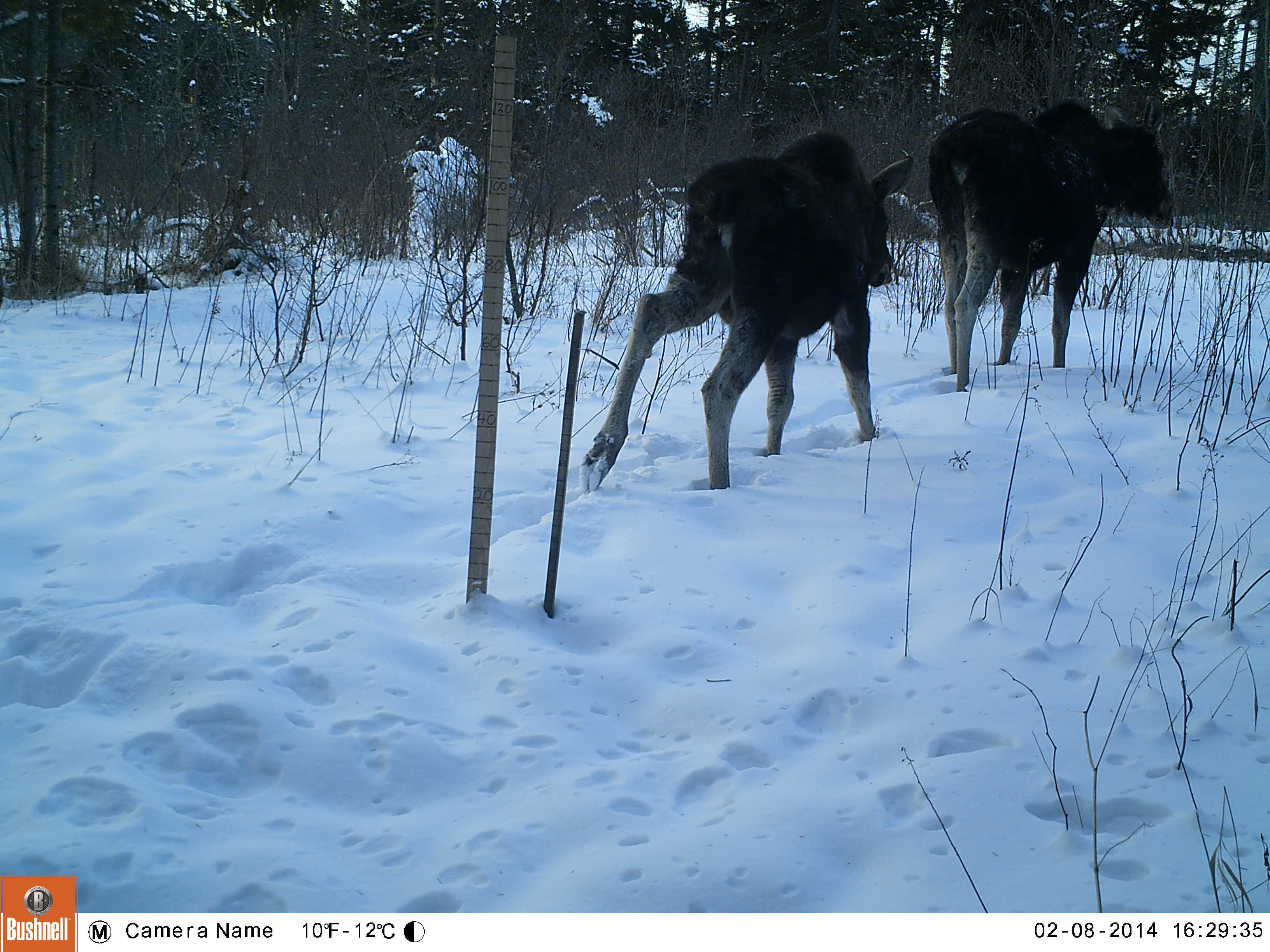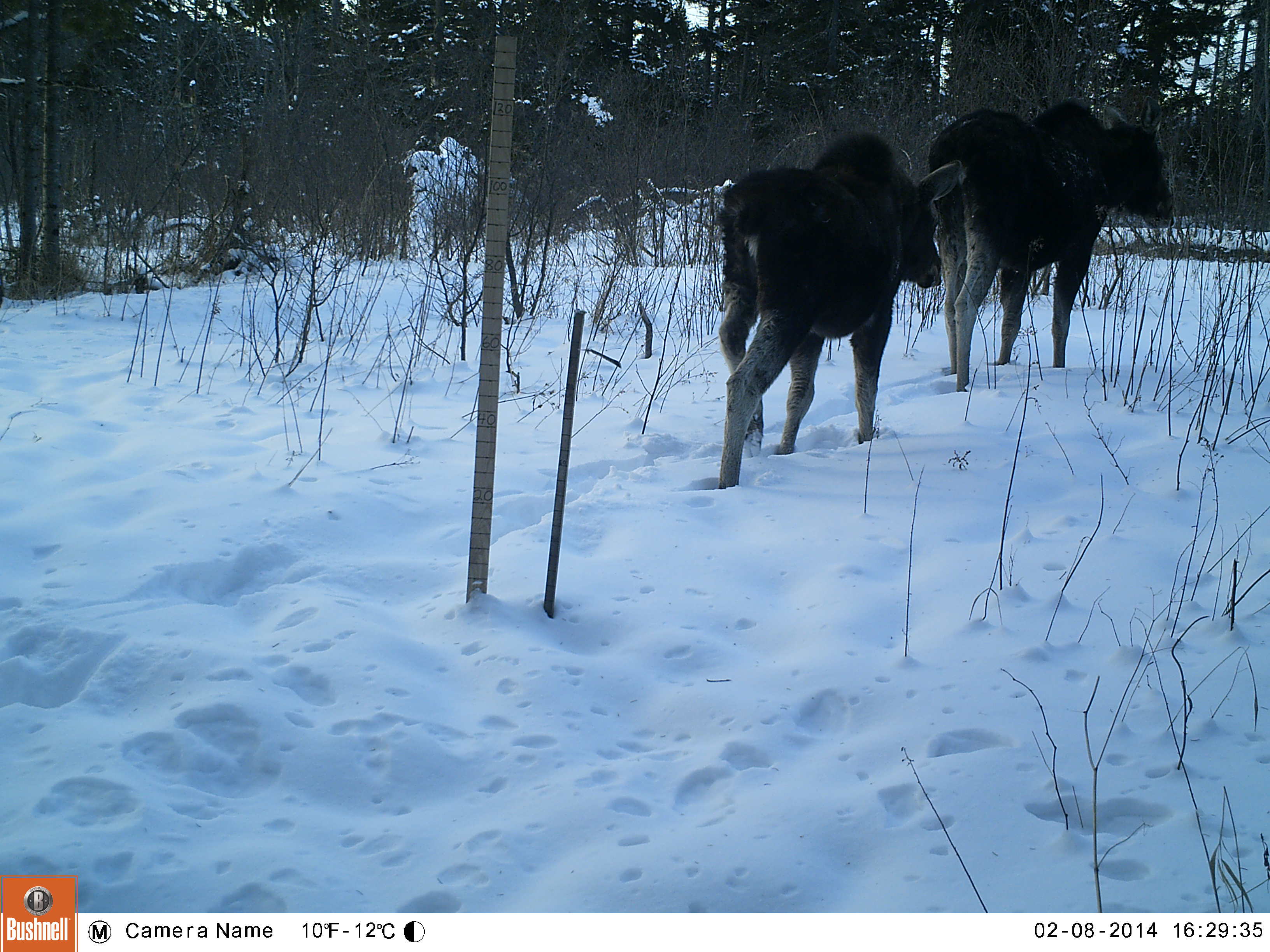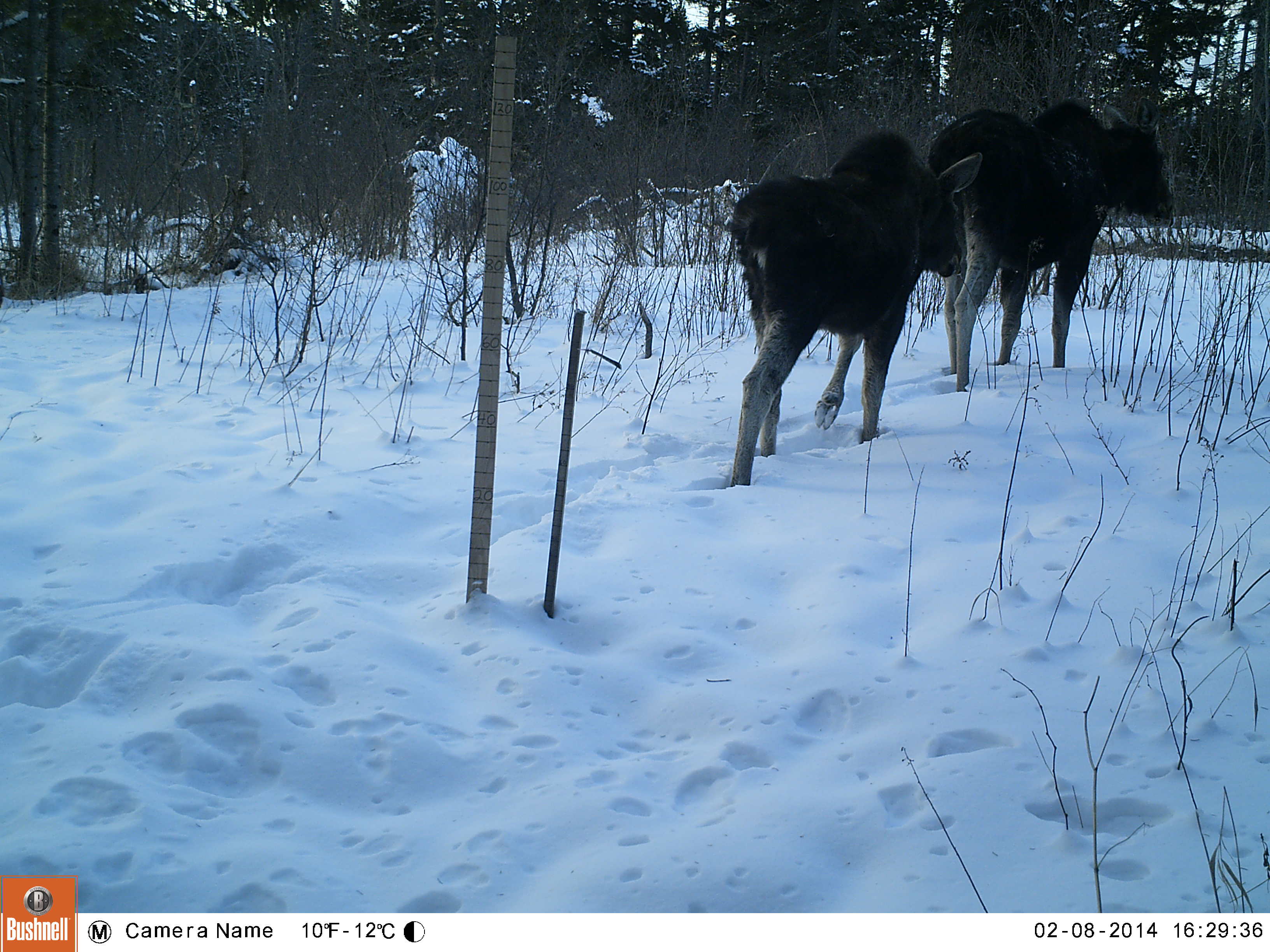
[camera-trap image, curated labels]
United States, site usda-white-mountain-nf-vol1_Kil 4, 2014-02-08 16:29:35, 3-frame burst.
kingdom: Animalia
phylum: Chordata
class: Mammalia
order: Artiodactyla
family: Cervidae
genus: Alces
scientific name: Alces alces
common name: moose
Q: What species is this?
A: Moose (Alces alces).